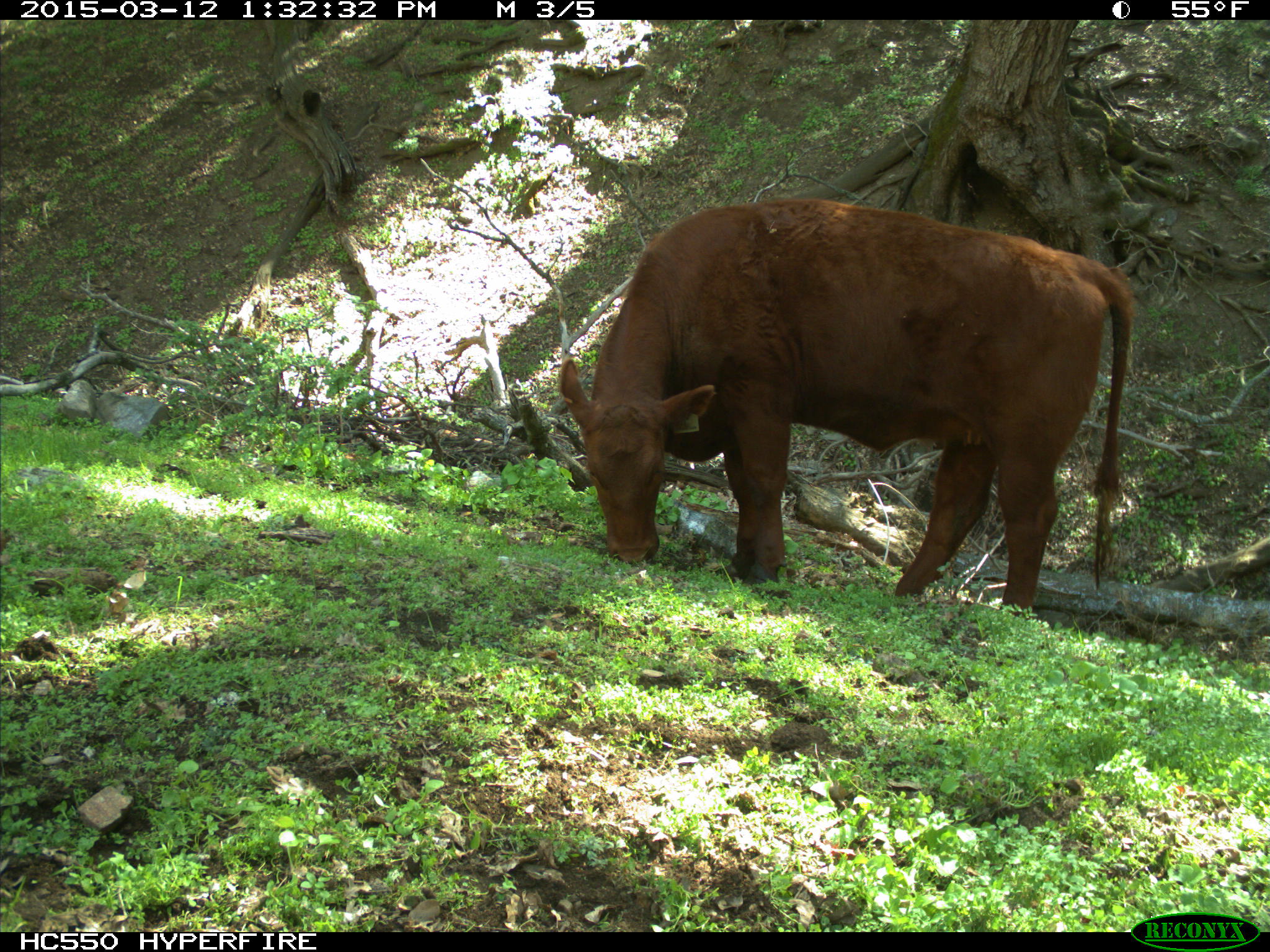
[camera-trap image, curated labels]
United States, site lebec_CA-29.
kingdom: Animalia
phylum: Chordata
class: Mammalia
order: Artiodactyla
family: Bovidae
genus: Bos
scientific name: Bos taurus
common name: domestic cow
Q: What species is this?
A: Bos taurus (domestic cow).